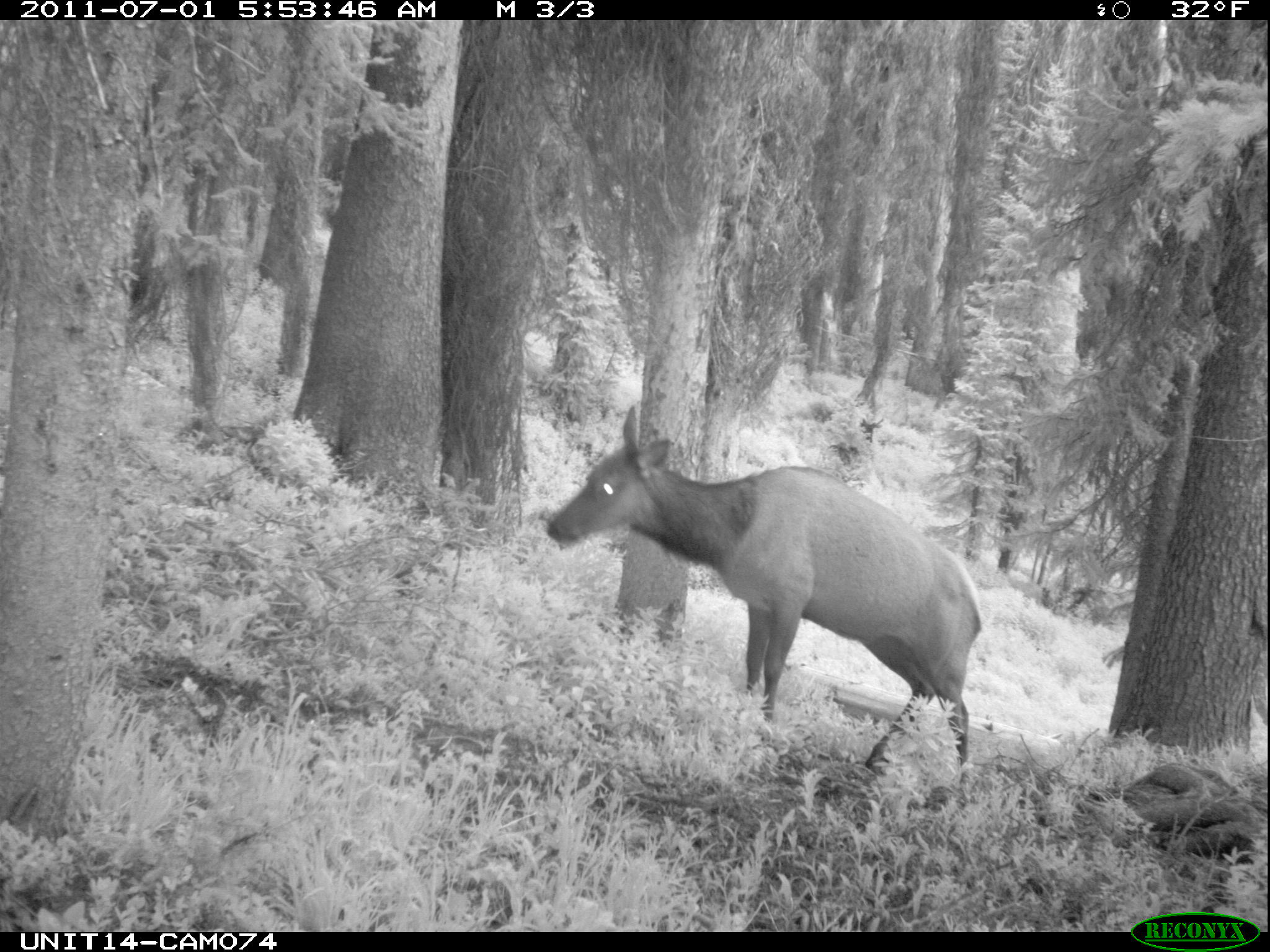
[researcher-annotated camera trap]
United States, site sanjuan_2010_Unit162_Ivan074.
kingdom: Animalia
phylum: Chordata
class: Mammalia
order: Artiodactyla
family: Cervidae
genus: Cervus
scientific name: Cervus elaphus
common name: red deer